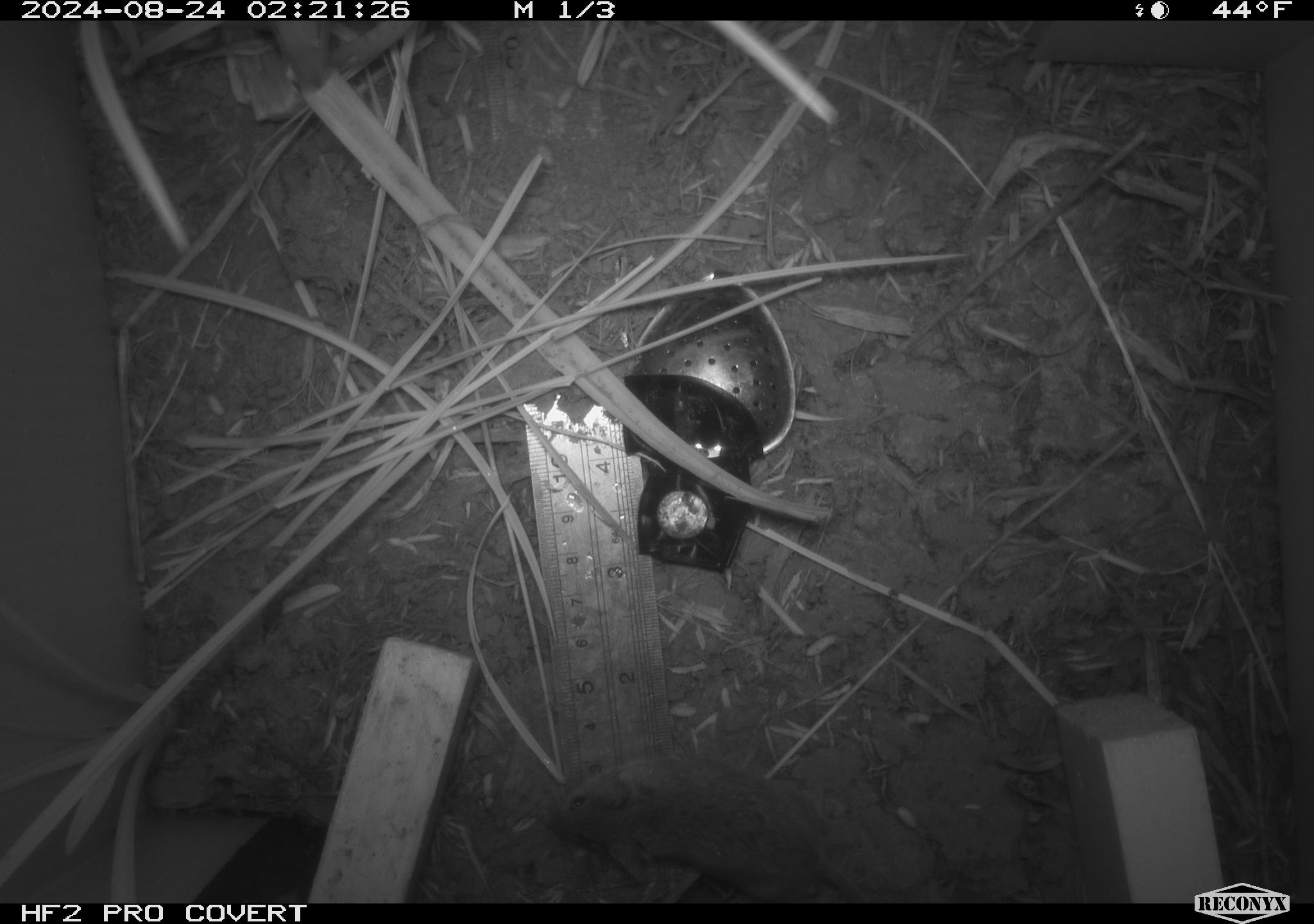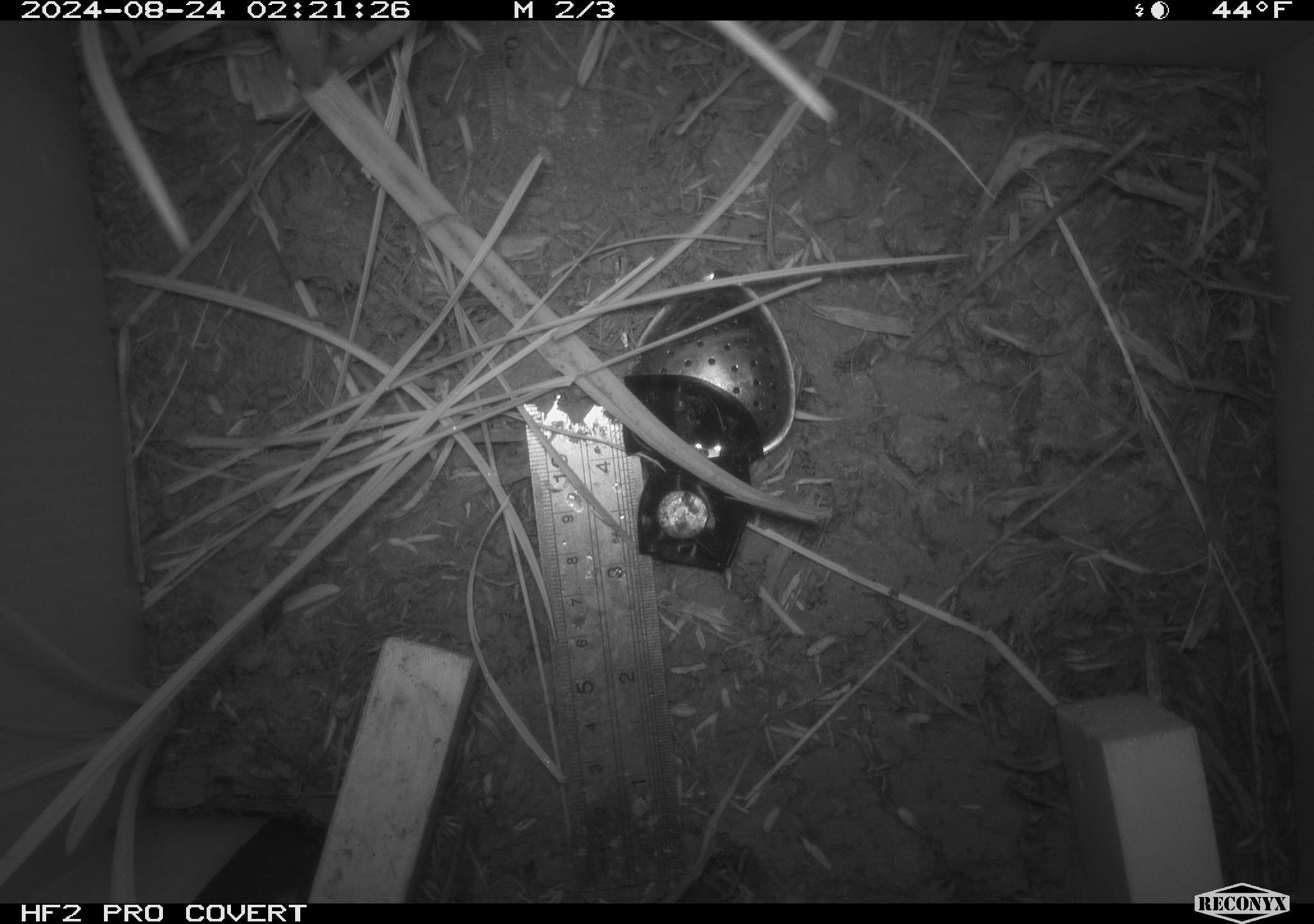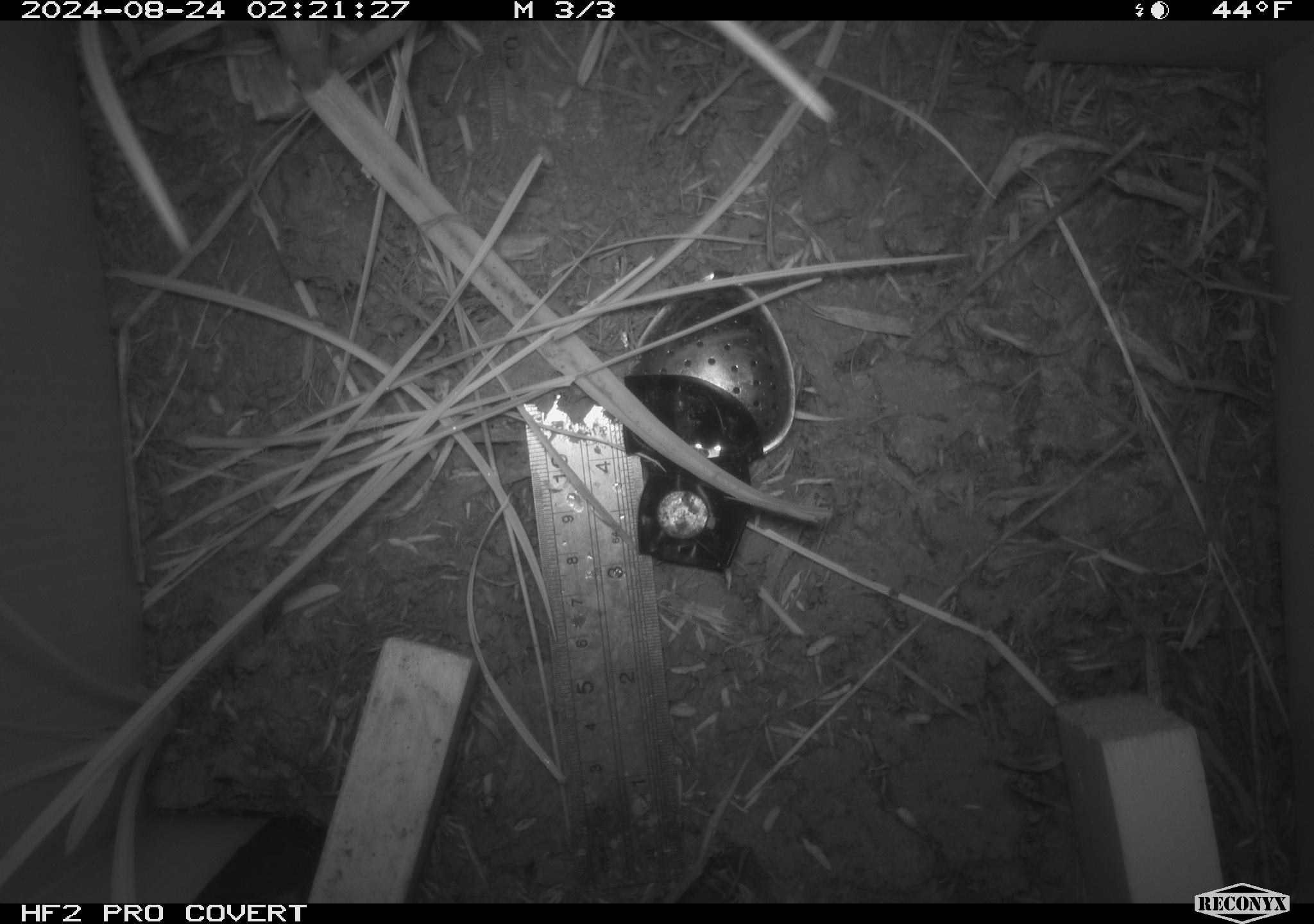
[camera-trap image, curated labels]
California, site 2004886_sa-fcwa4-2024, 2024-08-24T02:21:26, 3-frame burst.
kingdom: Animalia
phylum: Chordata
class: Mammalia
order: Rodentia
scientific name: Rodentia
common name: rodent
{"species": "rodent (Rodentia)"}